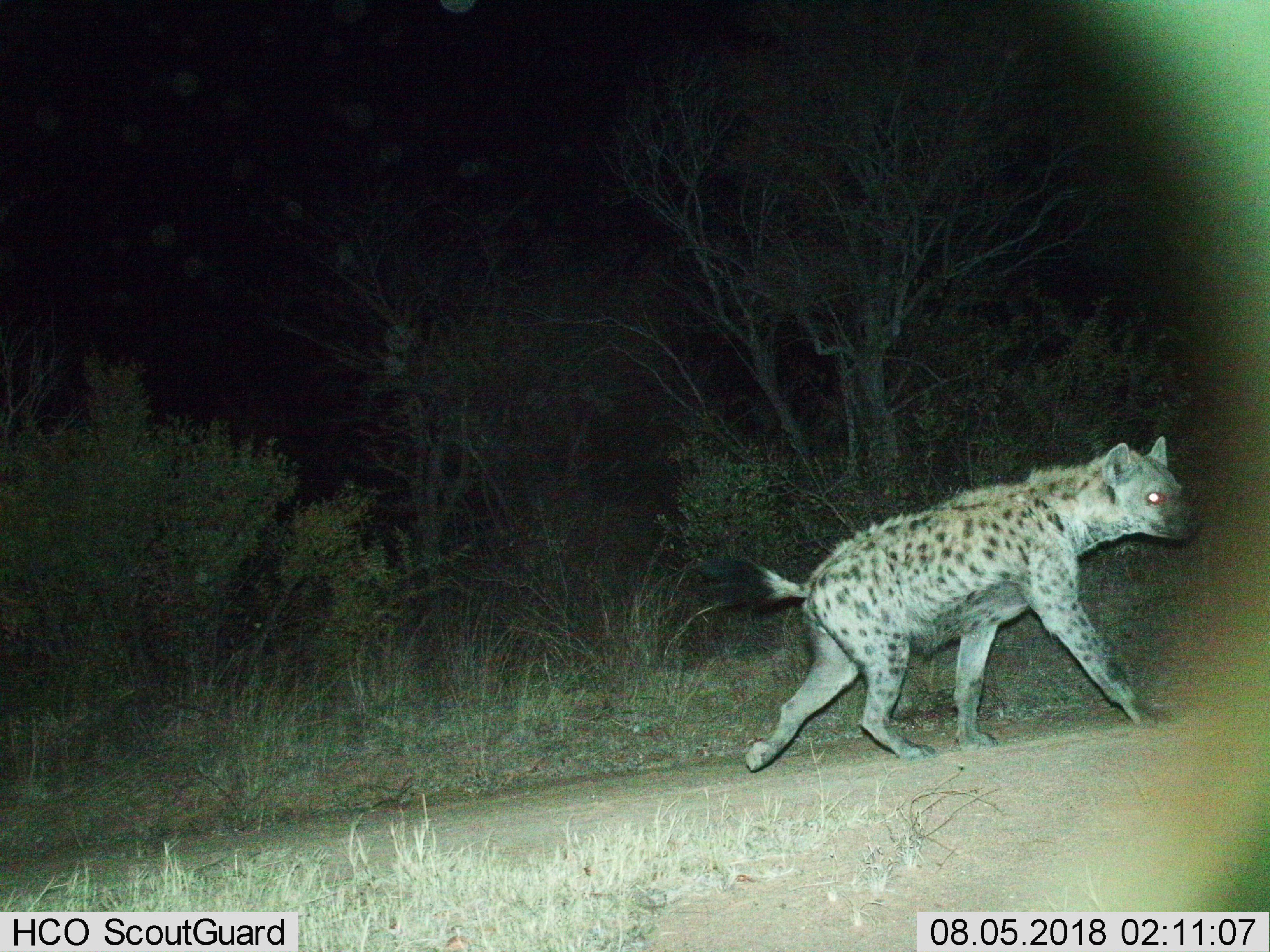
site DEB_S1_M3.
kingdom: Animalia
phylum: Chordata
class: Mammalia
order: Carnivora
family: Hyaenidae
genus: Crocuta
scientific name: Crocuta crocuta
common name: spotted hyena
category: hyenaspotted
Hyenaspotted (spotted hyena) (Crocuta crocuta), count 1. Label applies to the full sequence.